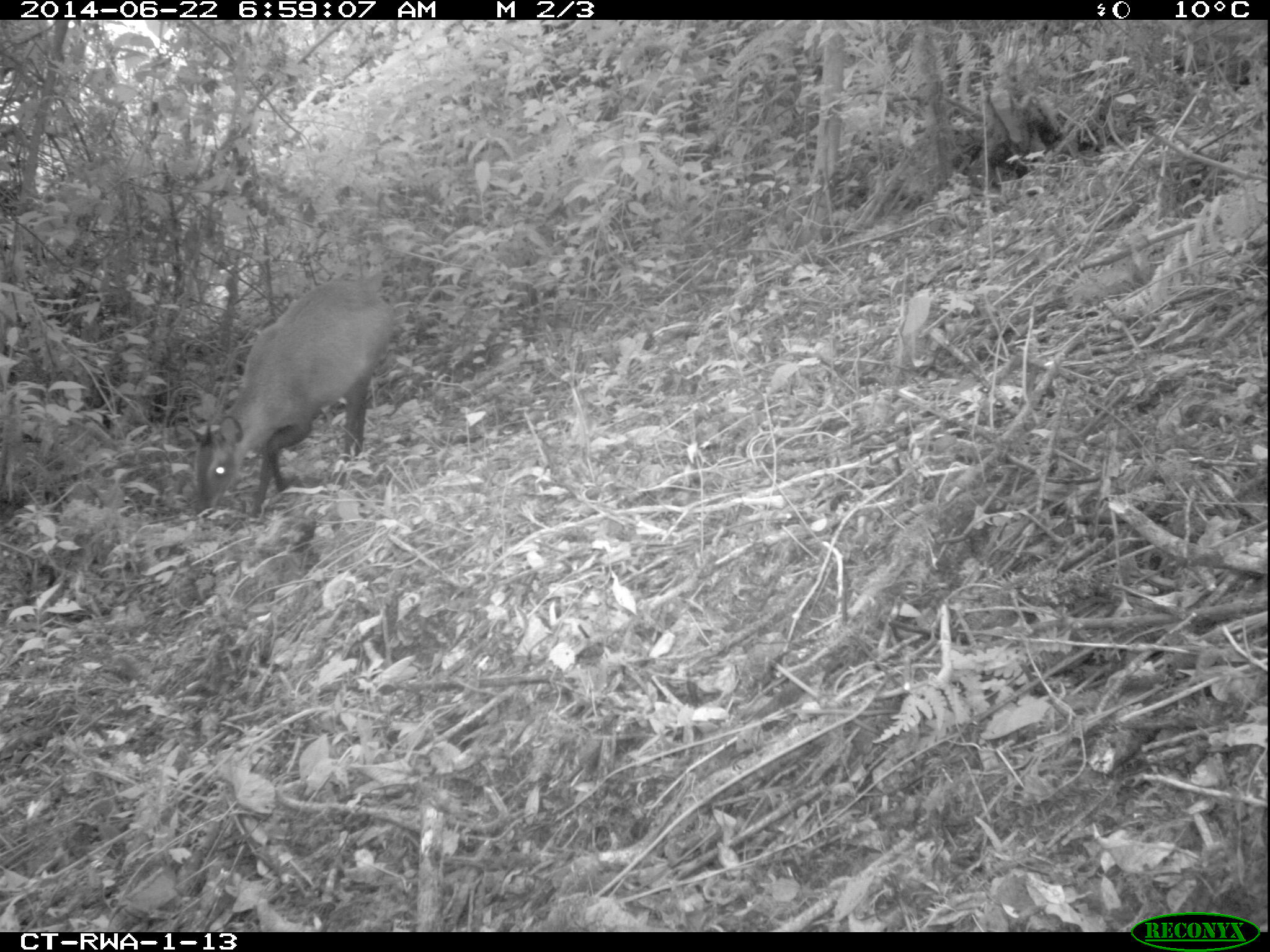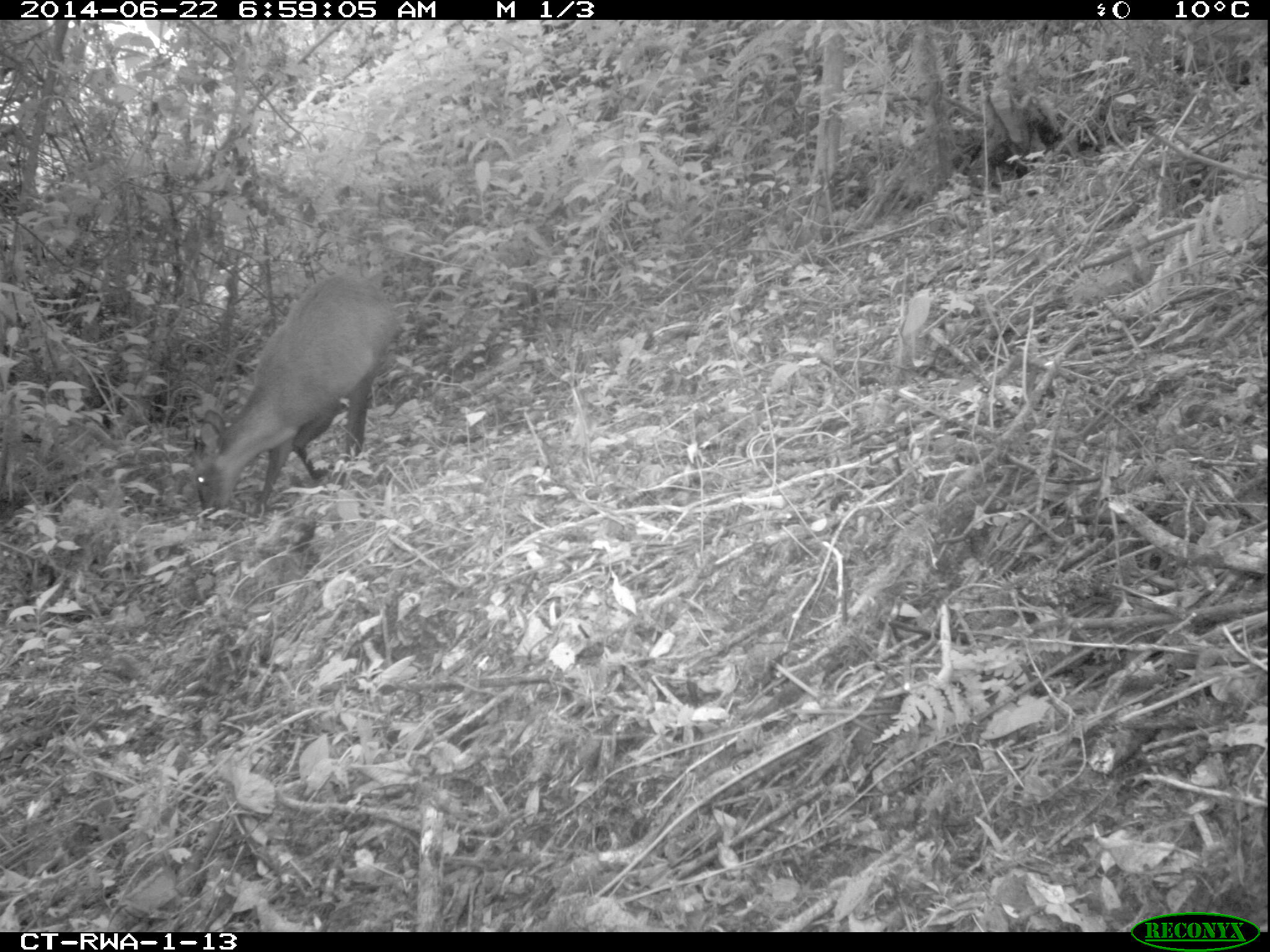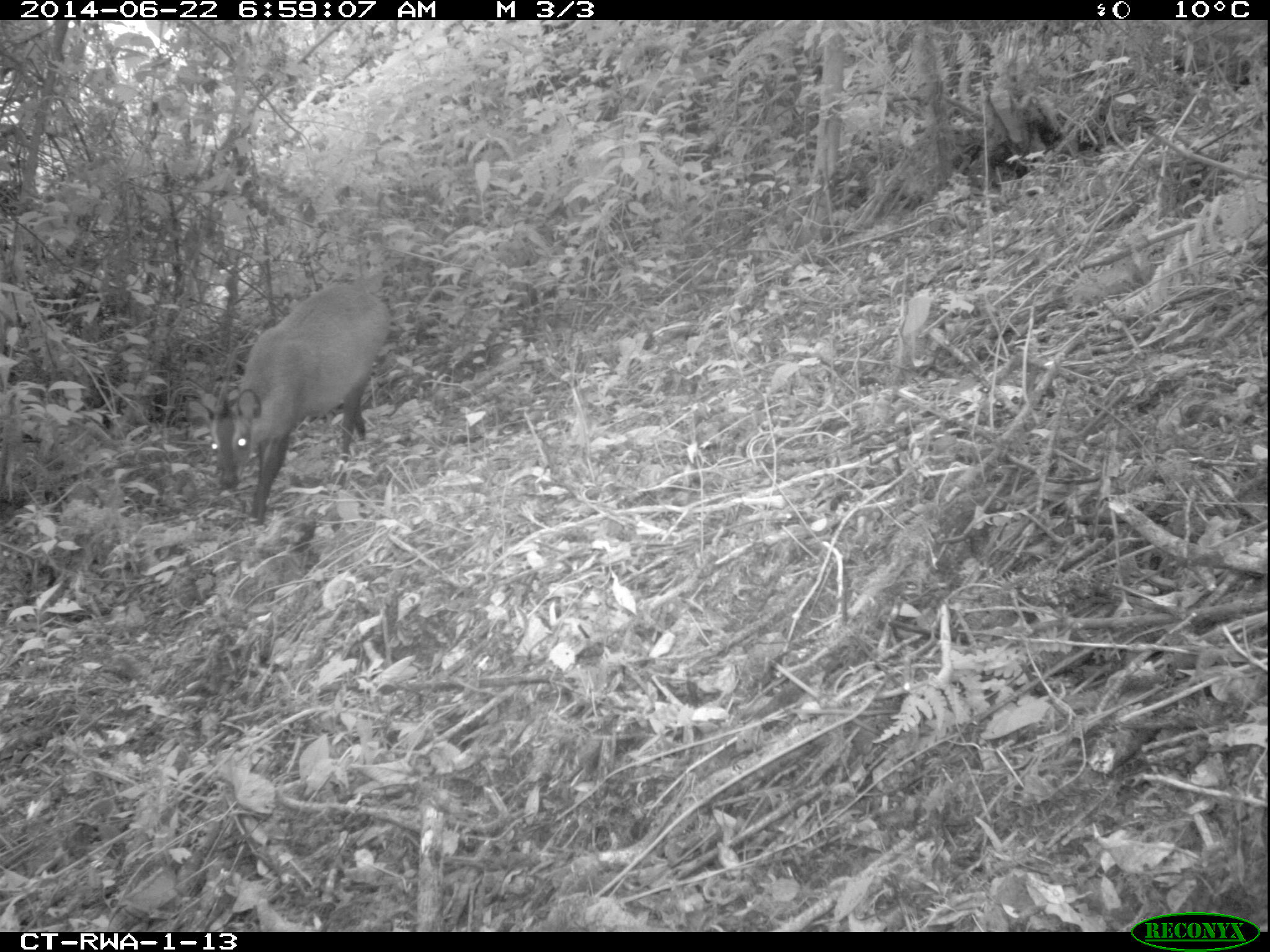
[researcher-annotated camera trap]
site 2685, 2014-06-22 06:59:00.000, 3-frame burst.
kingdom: Animalia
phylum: Chordata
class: Mammalia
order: Artiodactyla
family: Bovidae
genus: Cephalophus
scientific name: Cephalophus nigrifrons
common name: black-fronted duiker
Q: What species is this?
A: Cephalophus nigrifrons (black-fronted duiker).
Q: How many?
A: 1.